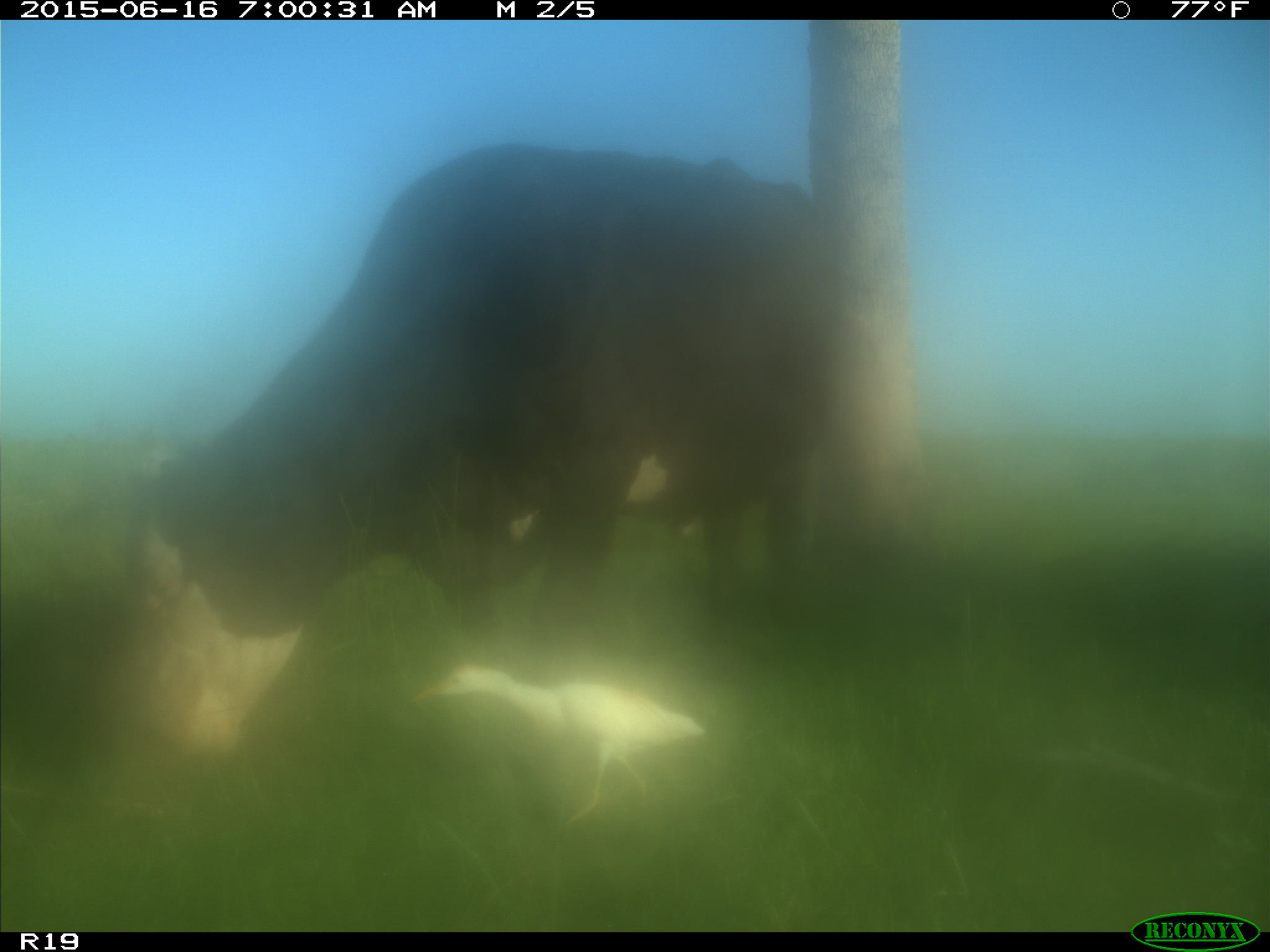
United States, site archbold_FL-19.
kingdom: Animalia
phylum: Chordata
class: Mammalia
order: Artiodactyla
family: Bovidae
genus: Bos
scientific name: Bos taurus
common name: domestic cow